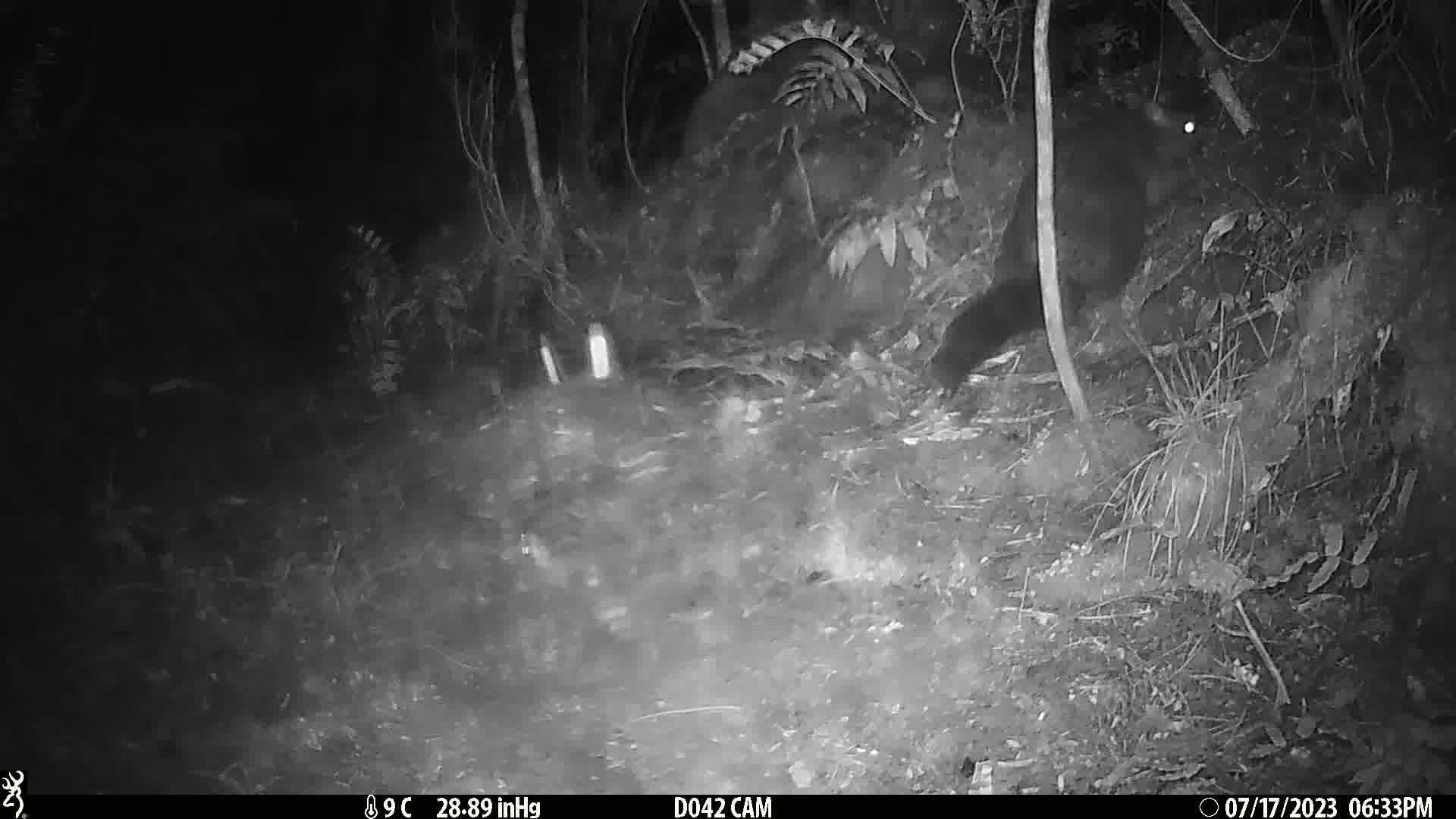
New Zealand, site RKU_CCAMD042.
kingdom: Animalia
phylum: Chordata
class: Mammalia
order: Diprotodontia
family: Phalangeridae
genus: Trichosurus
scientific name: Trichosurus vulpecula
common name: common brushtail possum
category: possum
Possum (common brushtail possum) (Trichosurus vulpecula).